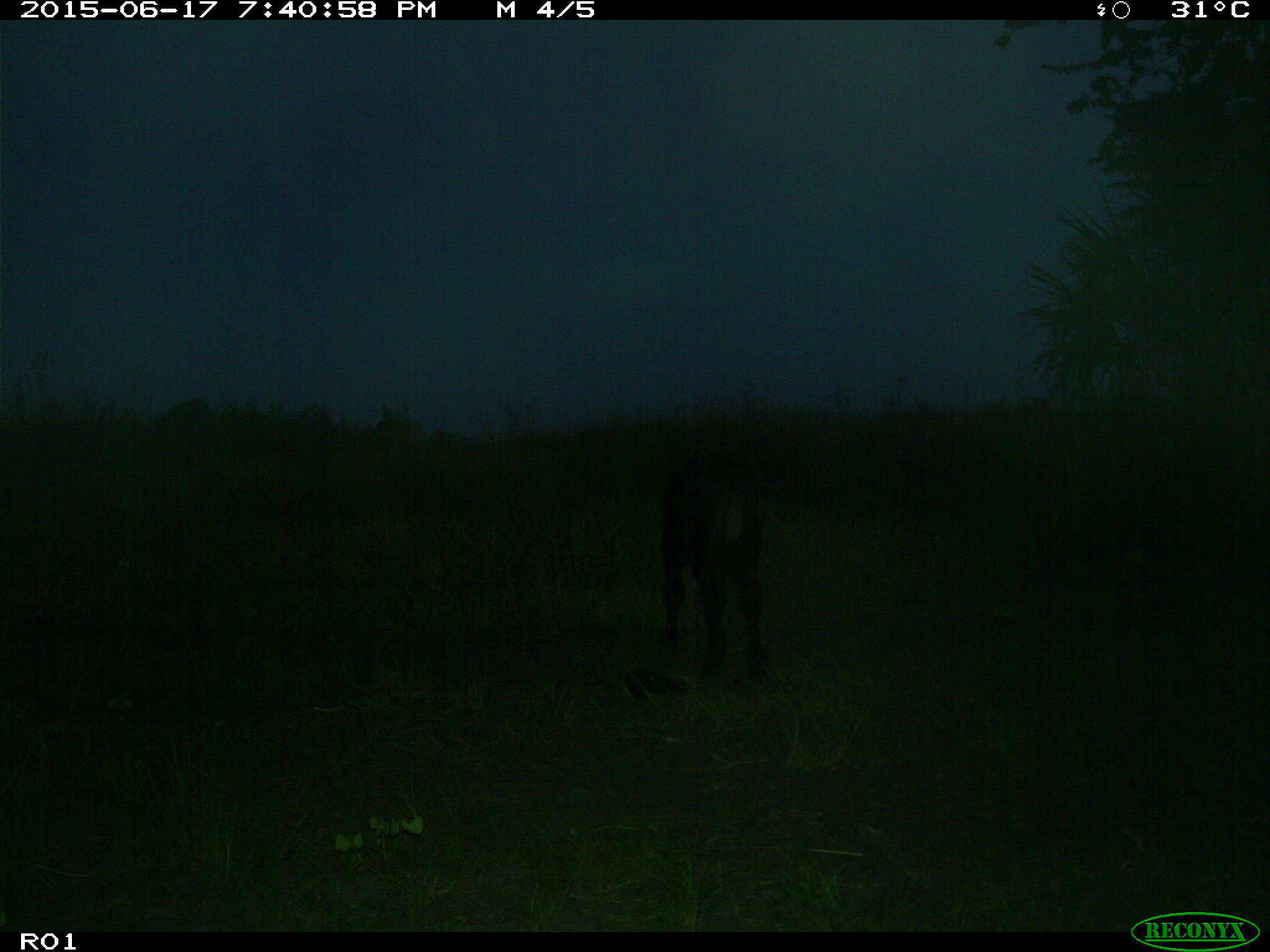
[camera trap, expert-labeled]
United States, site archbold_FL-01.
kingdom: Animalia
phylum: Chordata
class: Mammalia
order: Artiodactyla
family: Bovidae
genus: Bos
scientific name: Bos taurus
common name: domestic cow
Bos taurus (domestic cow).